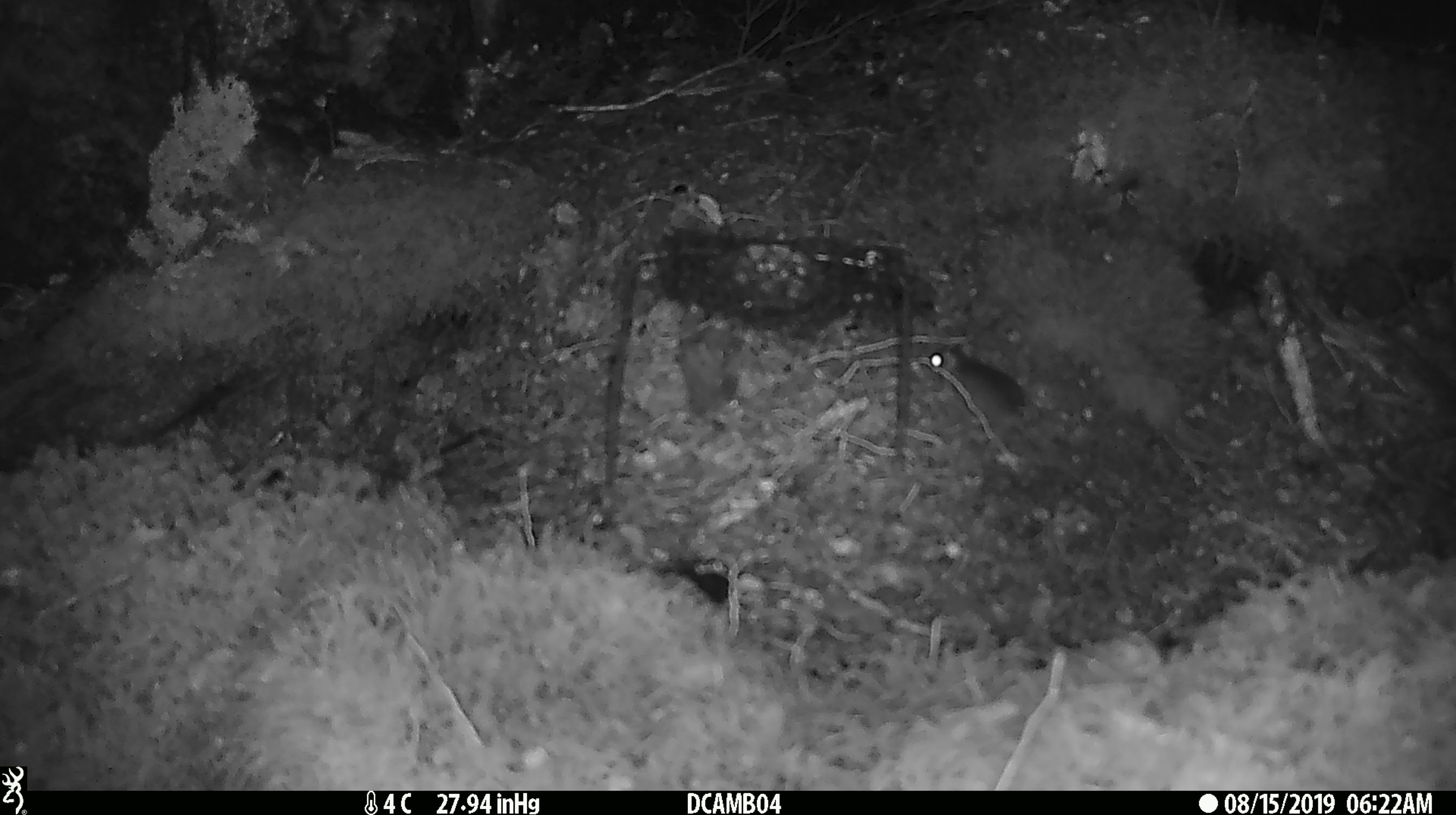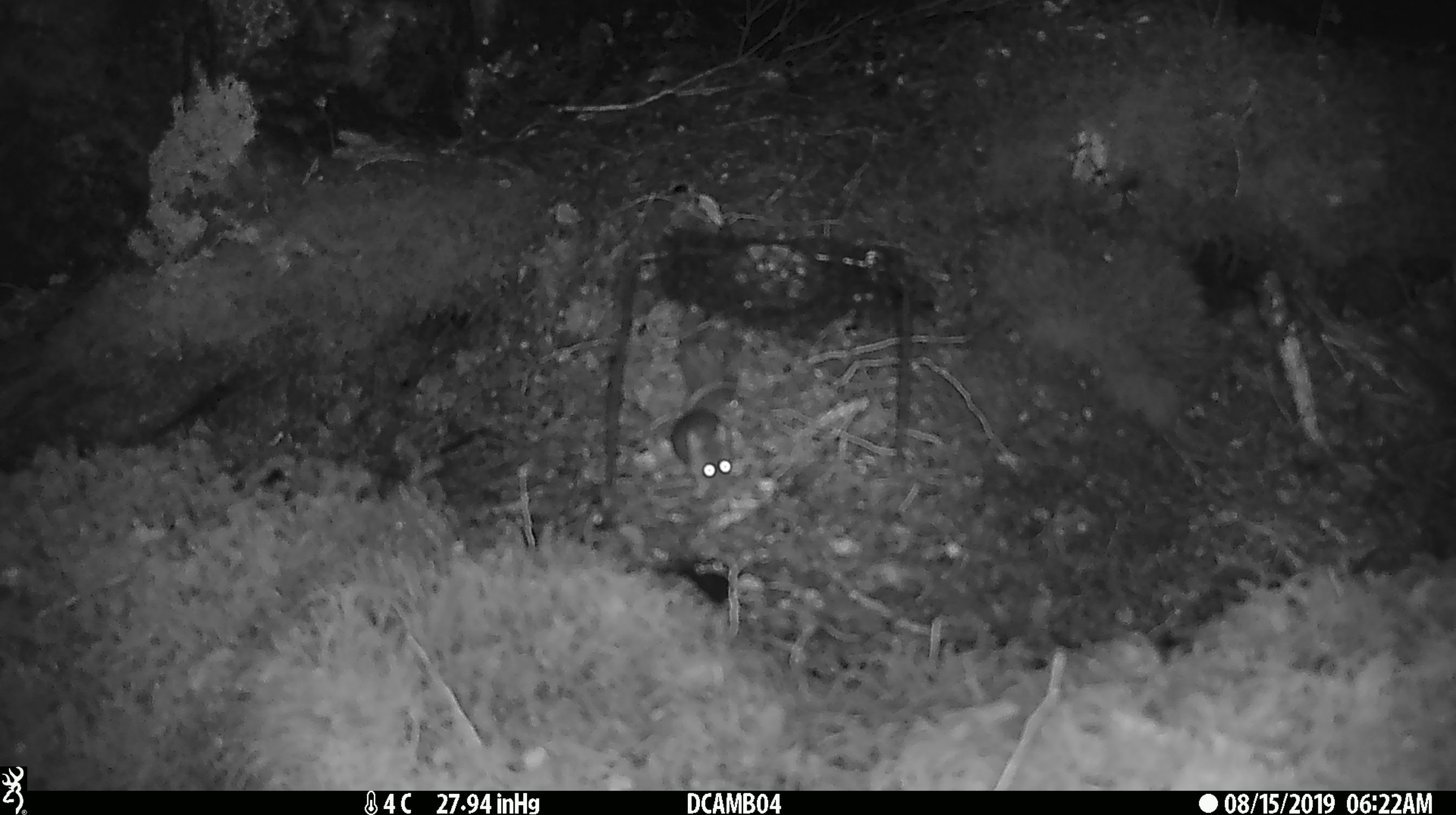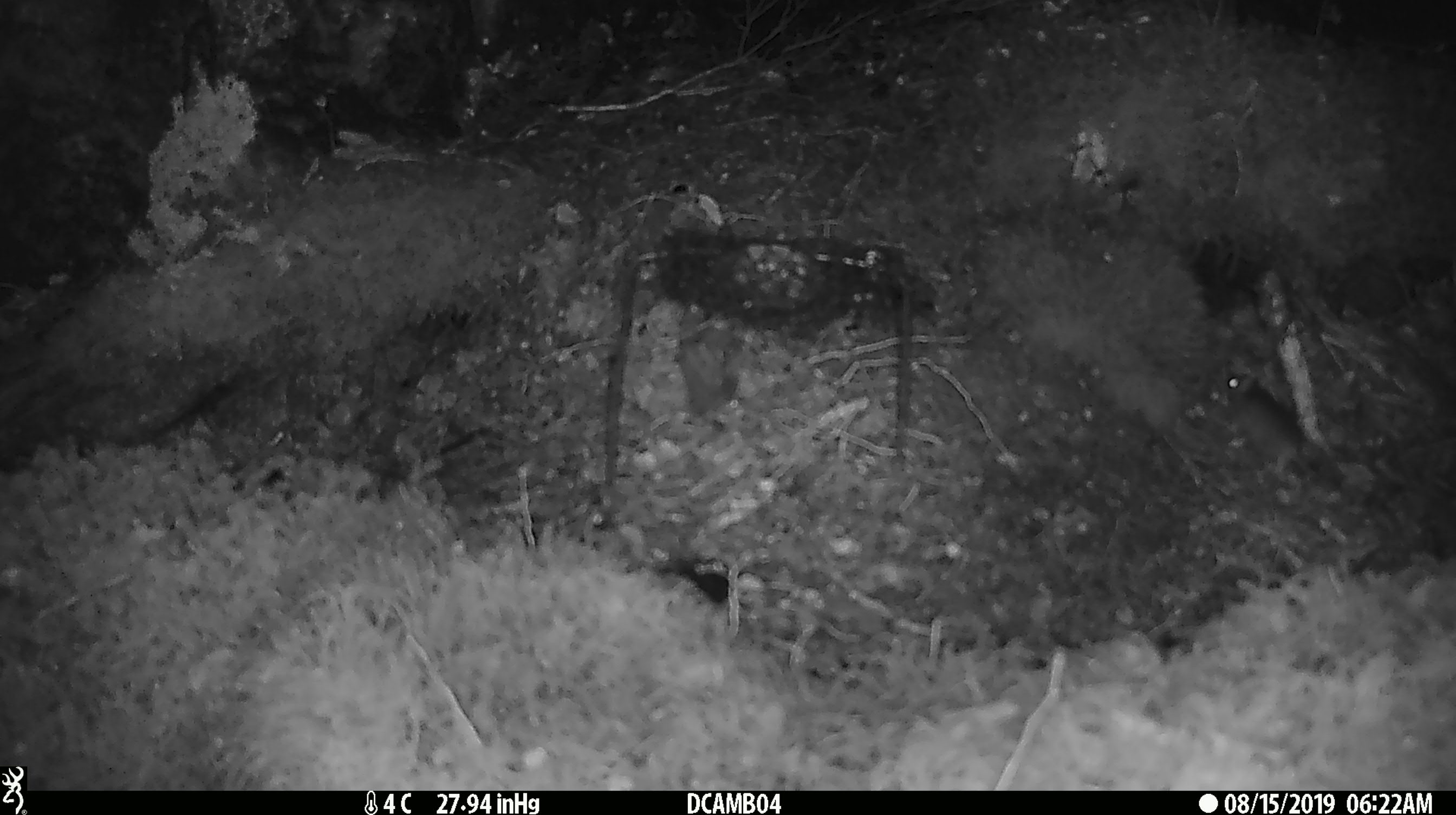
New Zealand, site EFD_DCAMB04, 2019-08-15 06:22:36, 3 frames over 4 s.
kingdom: Animalia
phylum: Chordata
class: Mammalia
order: Rodentia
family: Muridae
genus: Mus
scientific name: Mus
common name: mouse